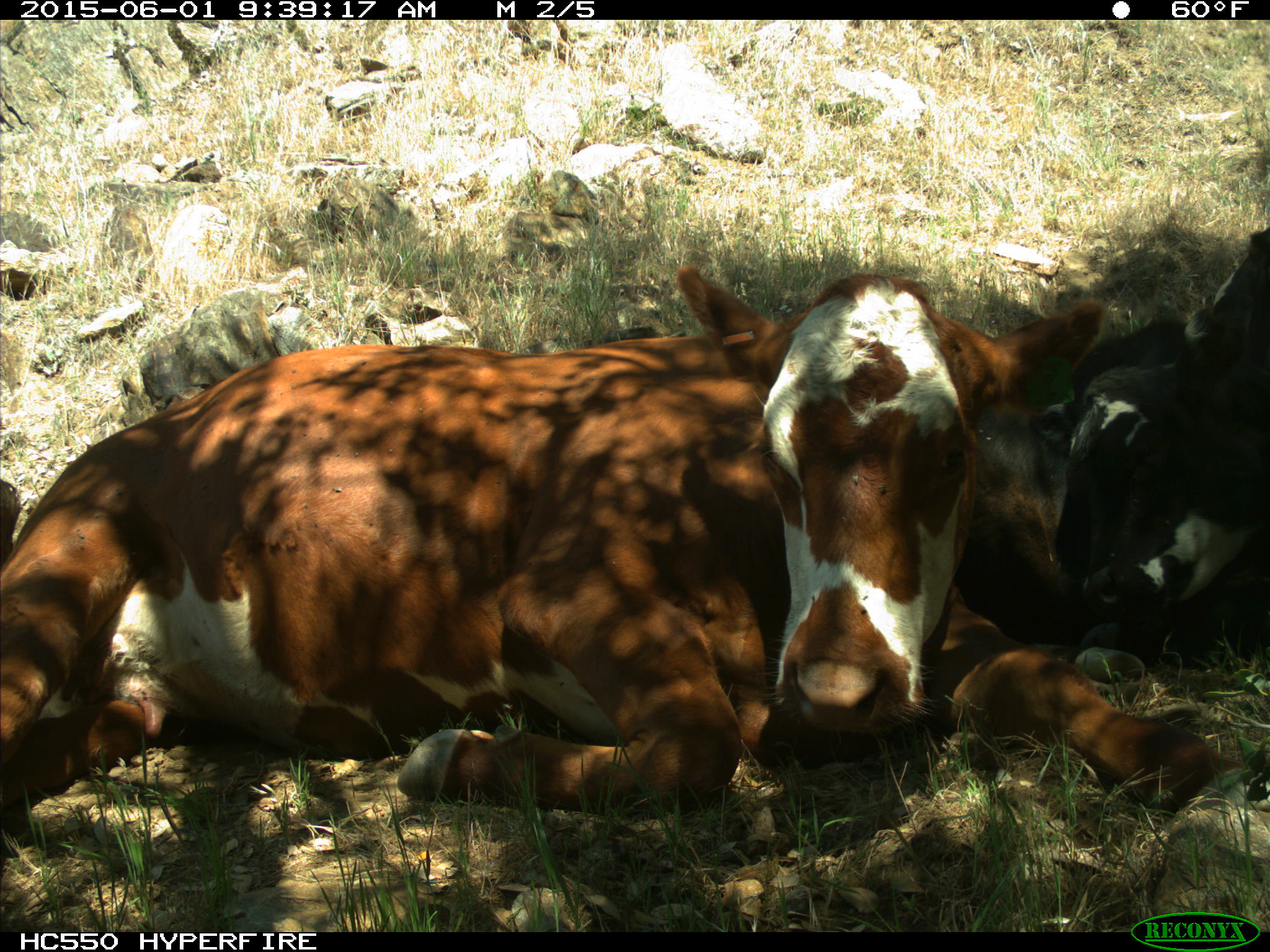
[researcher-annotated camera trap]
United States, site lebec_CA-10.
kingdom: Animalia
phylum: Chordata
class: Mammalia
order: Artiodactyla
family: Bovidae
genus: Bos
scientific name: Bos taurus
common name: domestic cow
Bos taurus (domestic cow).